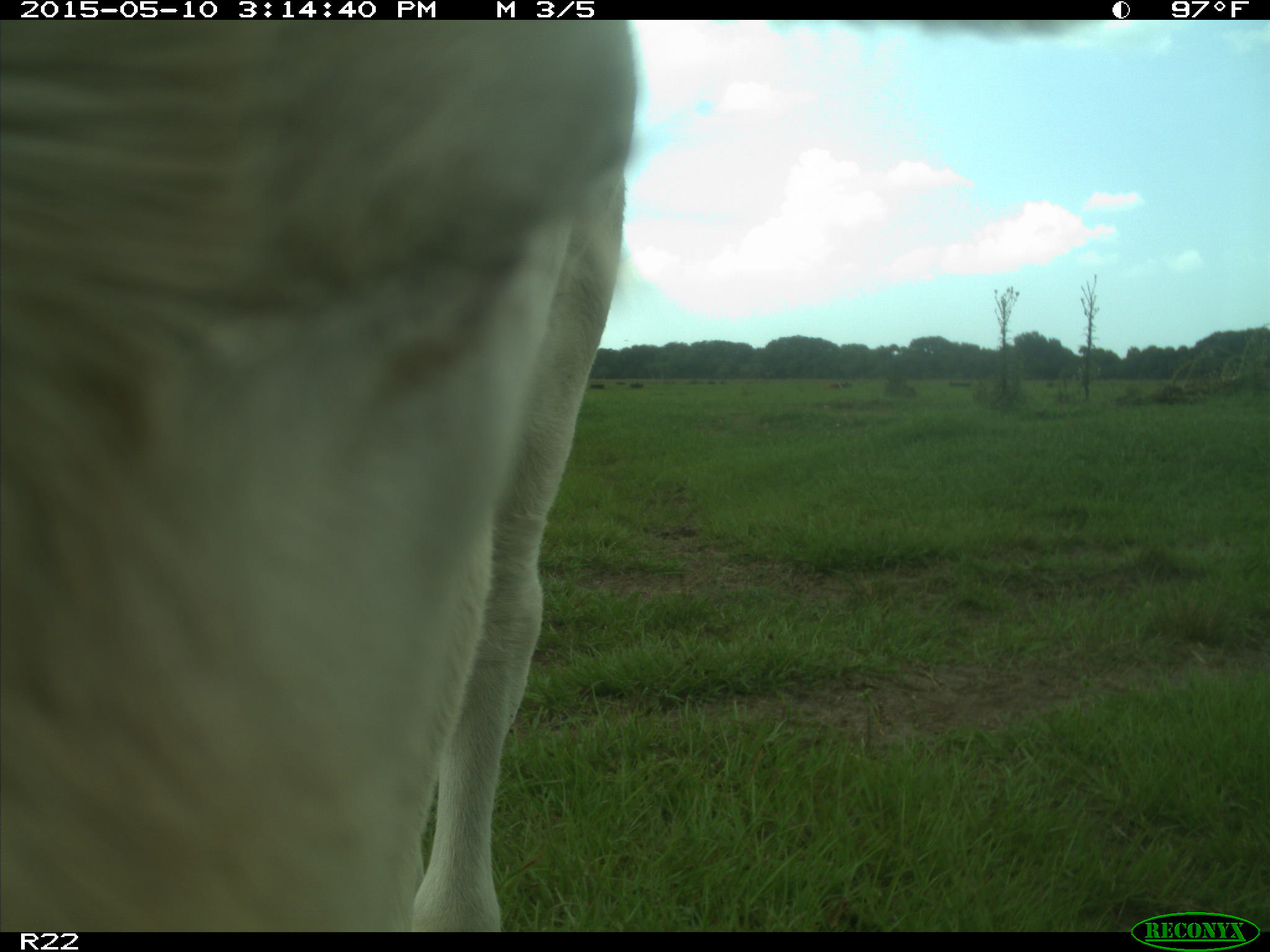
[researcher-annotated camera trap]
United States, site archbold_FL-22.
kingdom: Animalia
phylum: Chordata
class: Mammalia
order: Artiodactyla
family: Bovidae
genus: Bos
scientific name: Bos taurus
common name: domestic cow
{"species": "Bos taurus (domestic cow)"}